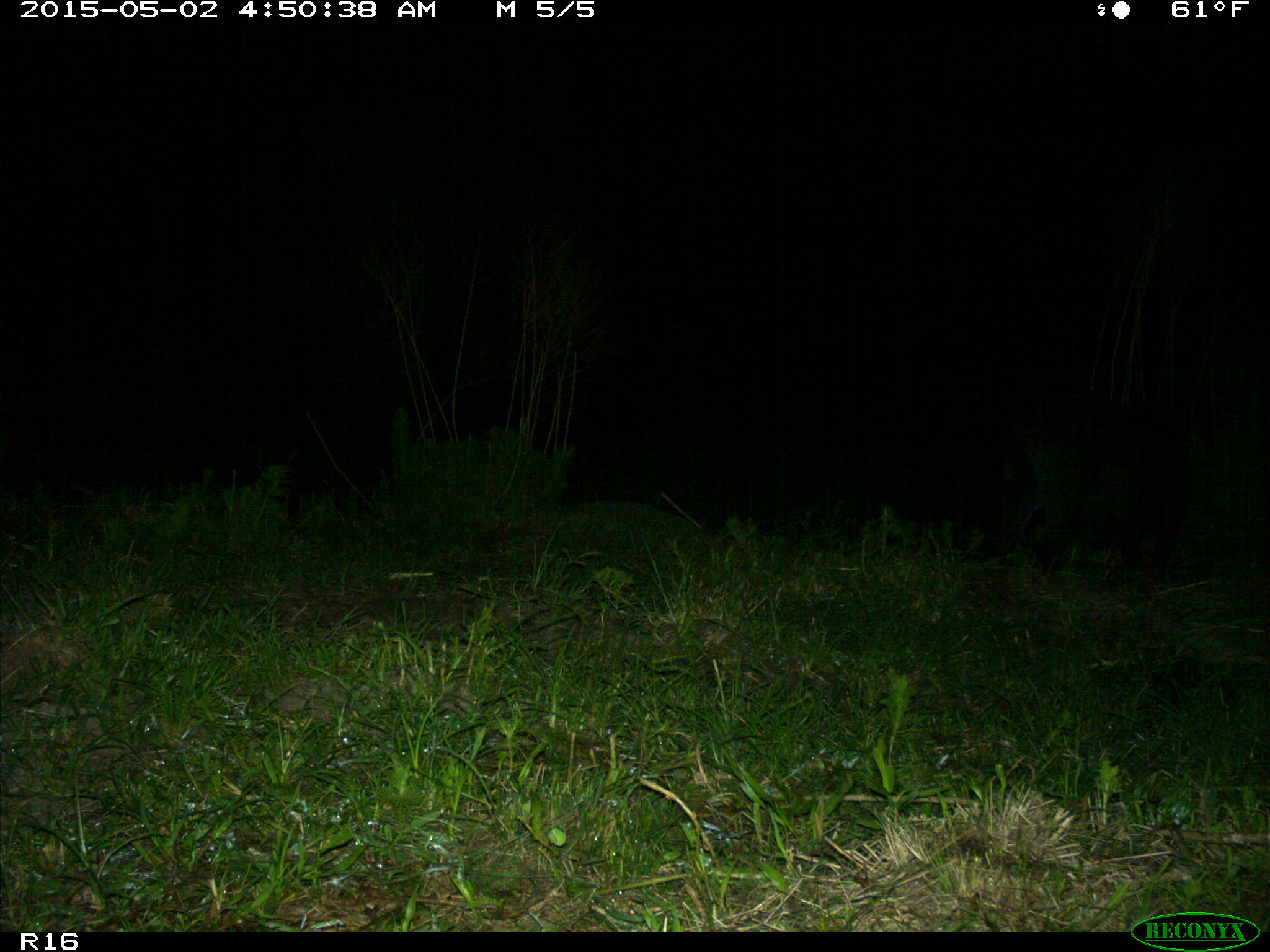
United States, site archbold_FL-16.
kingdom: Animalia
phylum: Chordata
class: Mammalia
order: Artiodactyla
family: Suidae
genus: Sus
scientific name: Sus scrofa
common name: wild boar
Sus scrofa (wild boar).